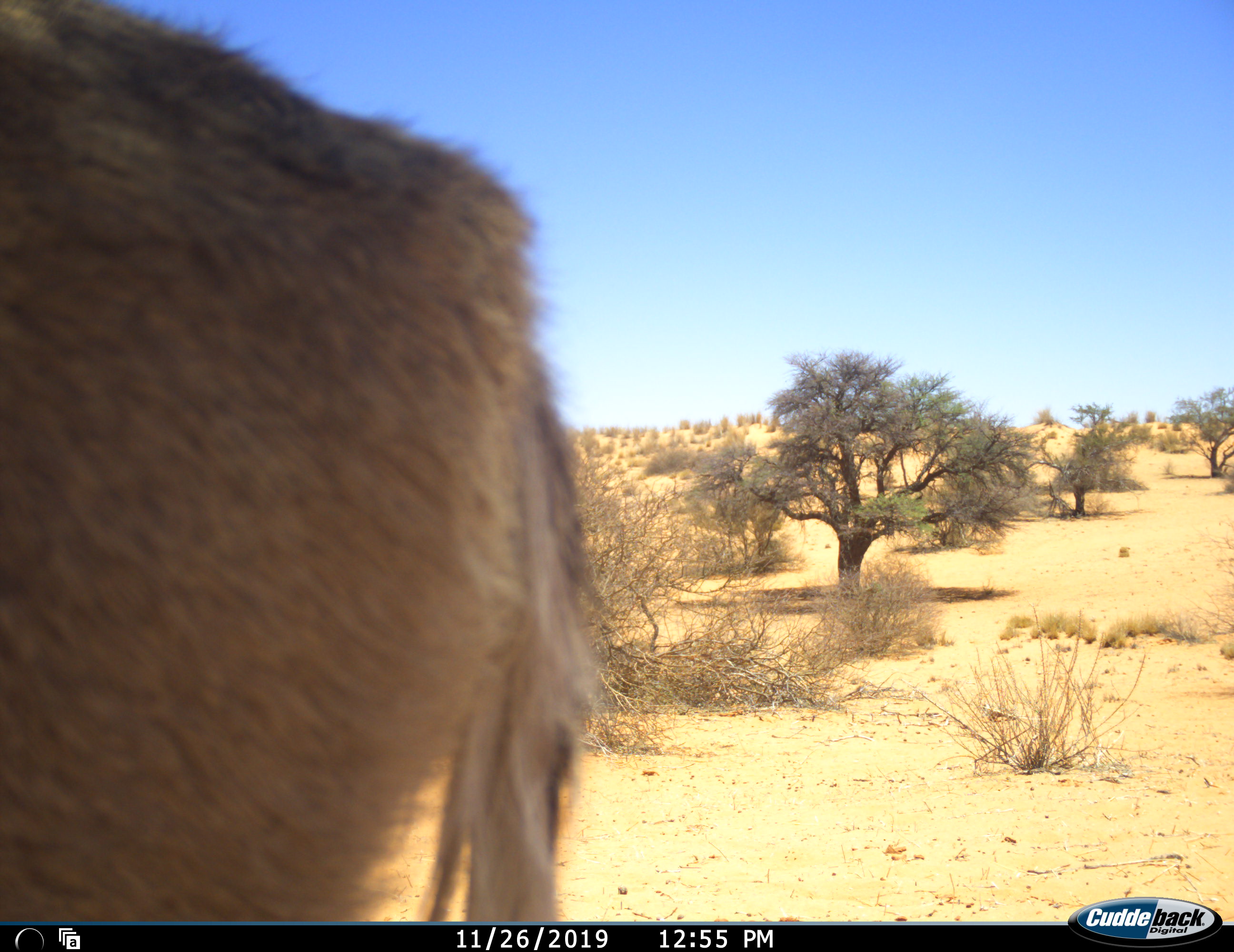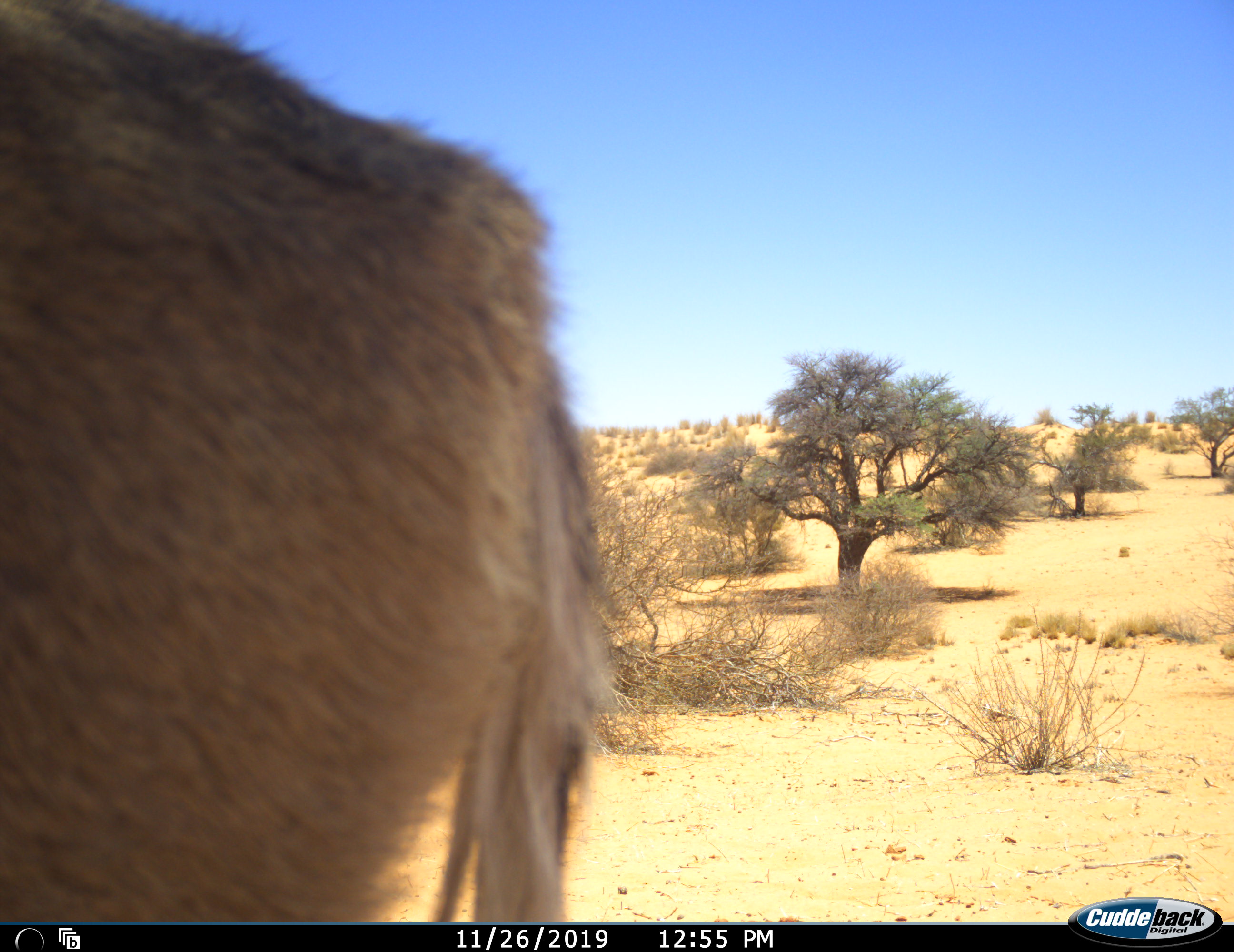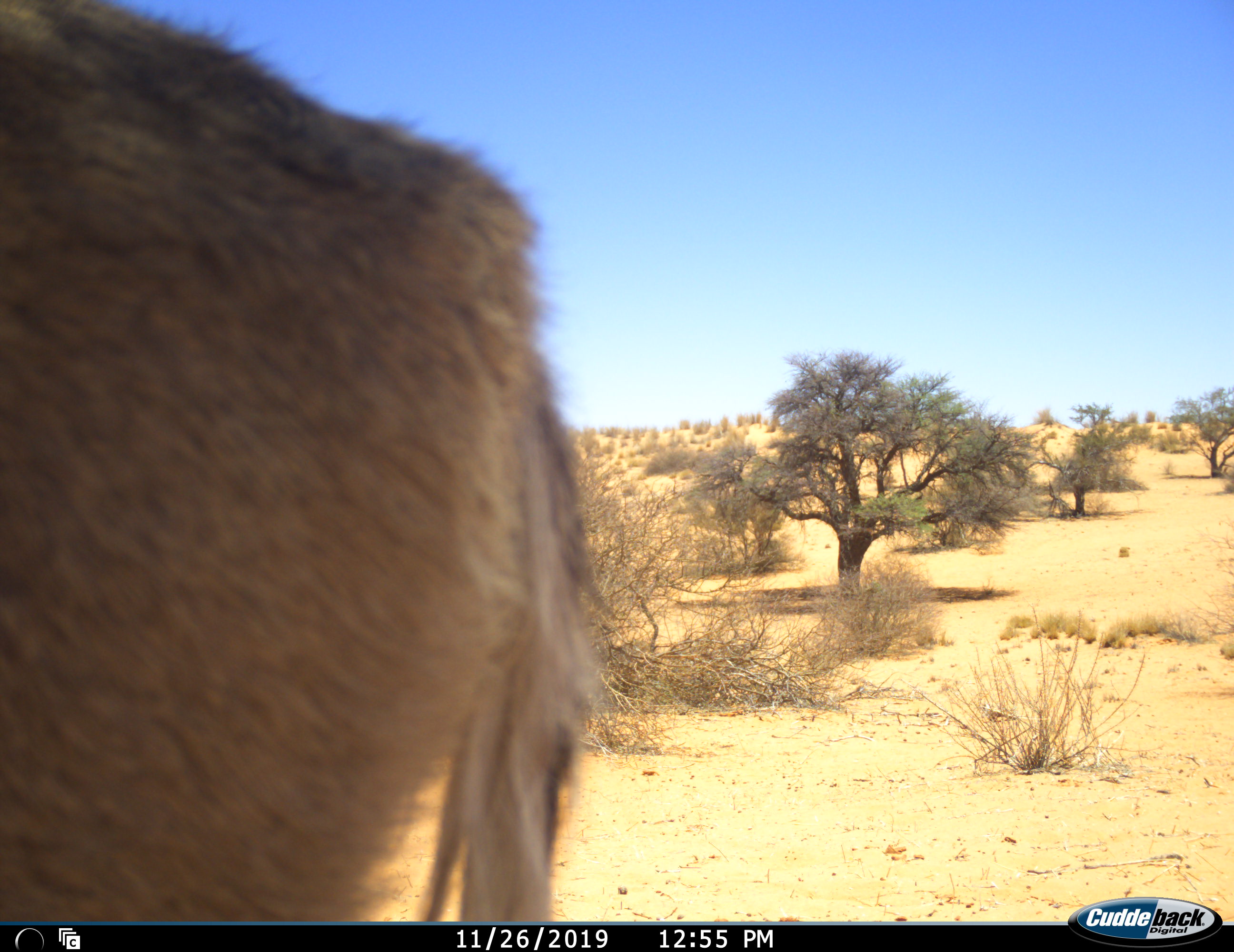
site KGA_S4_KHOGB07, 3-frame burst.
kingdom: Animalia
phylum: Chordata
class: Mammalia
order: Artiodactyla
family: Bovidae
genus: Sylvicapra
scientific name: Sylvicapra grimmia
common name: common duiker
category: duikercommongrey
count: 1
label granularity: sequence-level